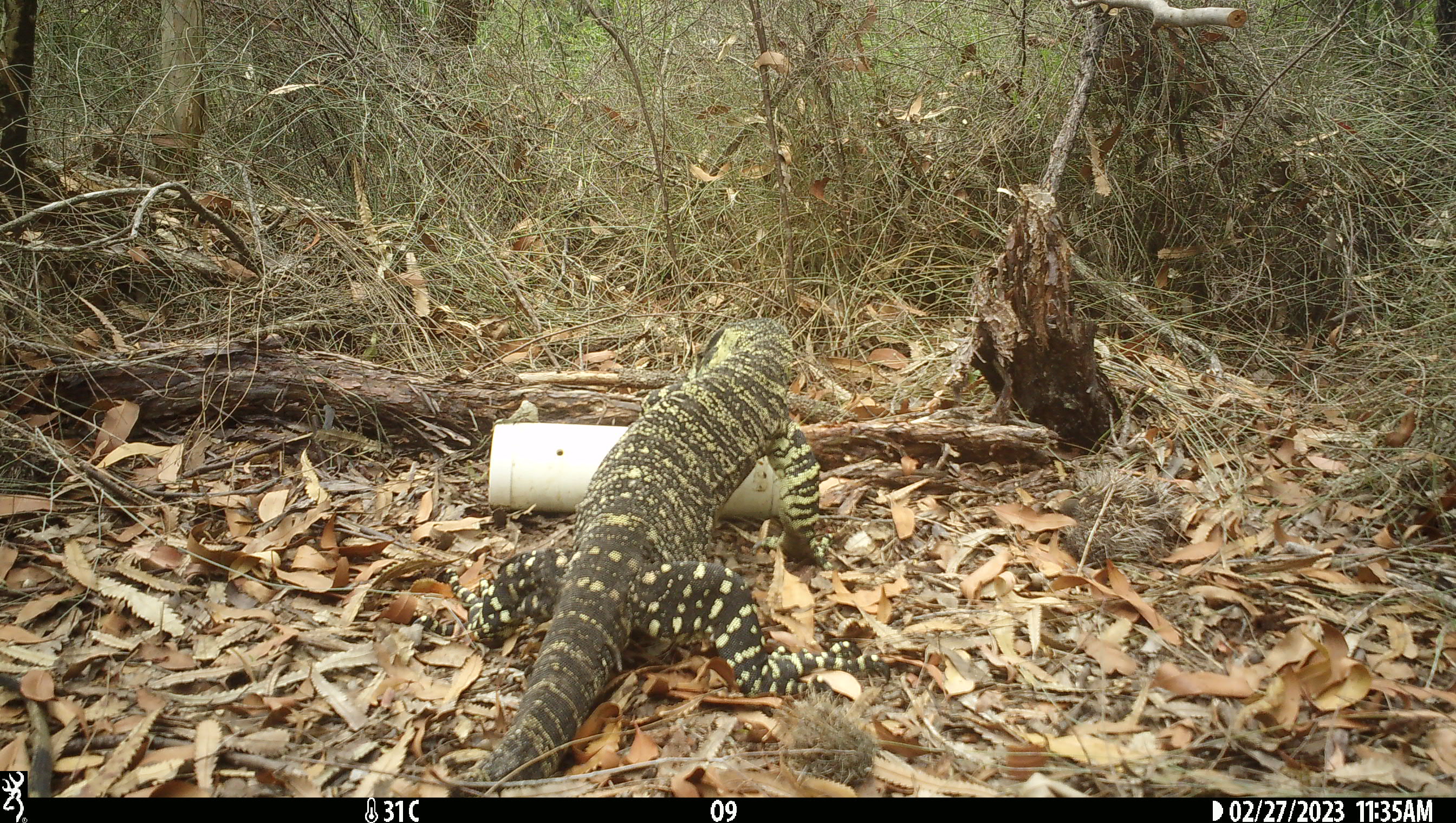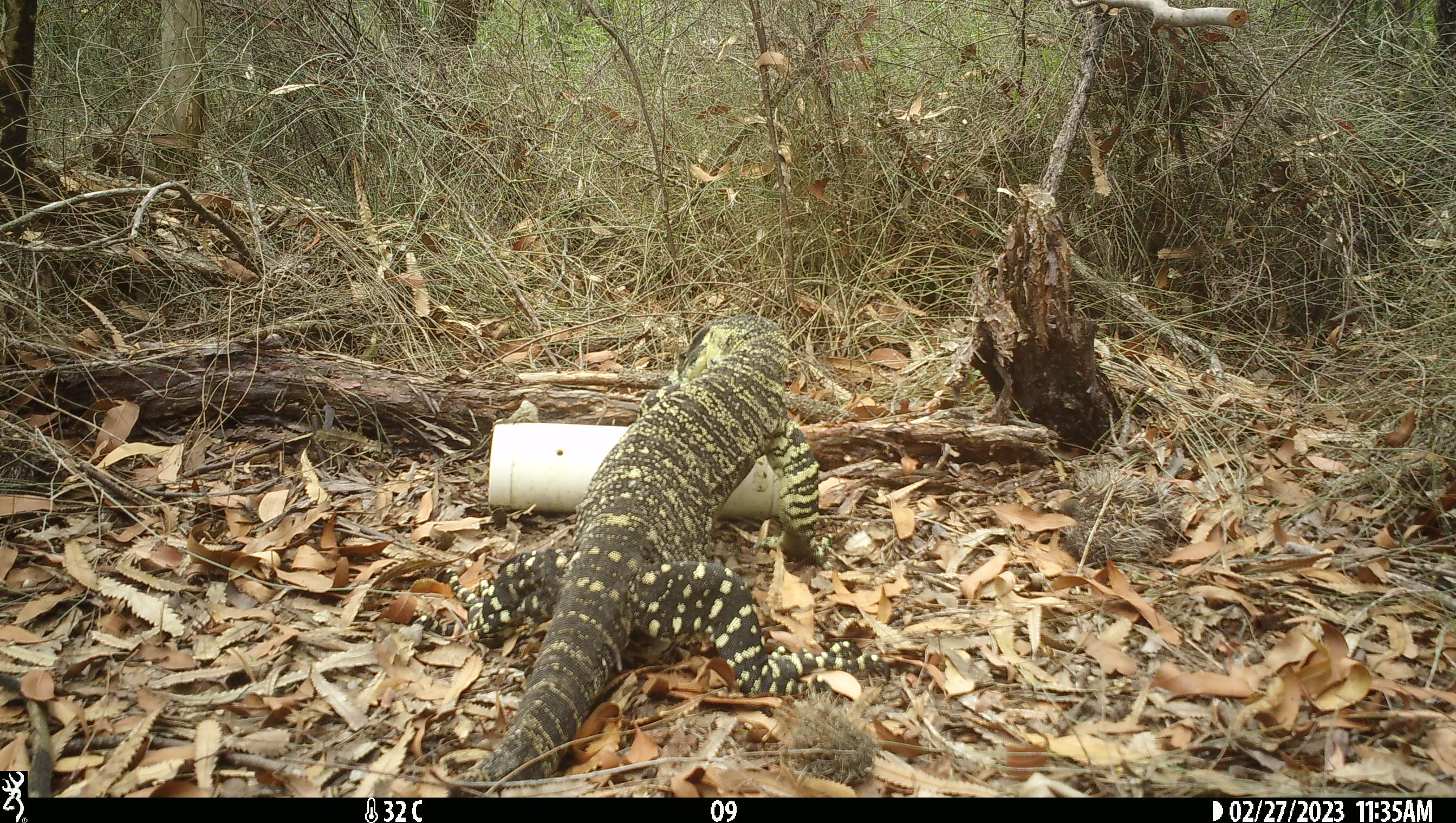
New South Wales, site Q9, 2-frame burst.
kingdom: Animalia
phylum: Chordata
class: Reptilia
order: Squamata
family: Varanidae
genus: Varanus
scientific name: Varanus varius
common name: lace monitor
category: goanna